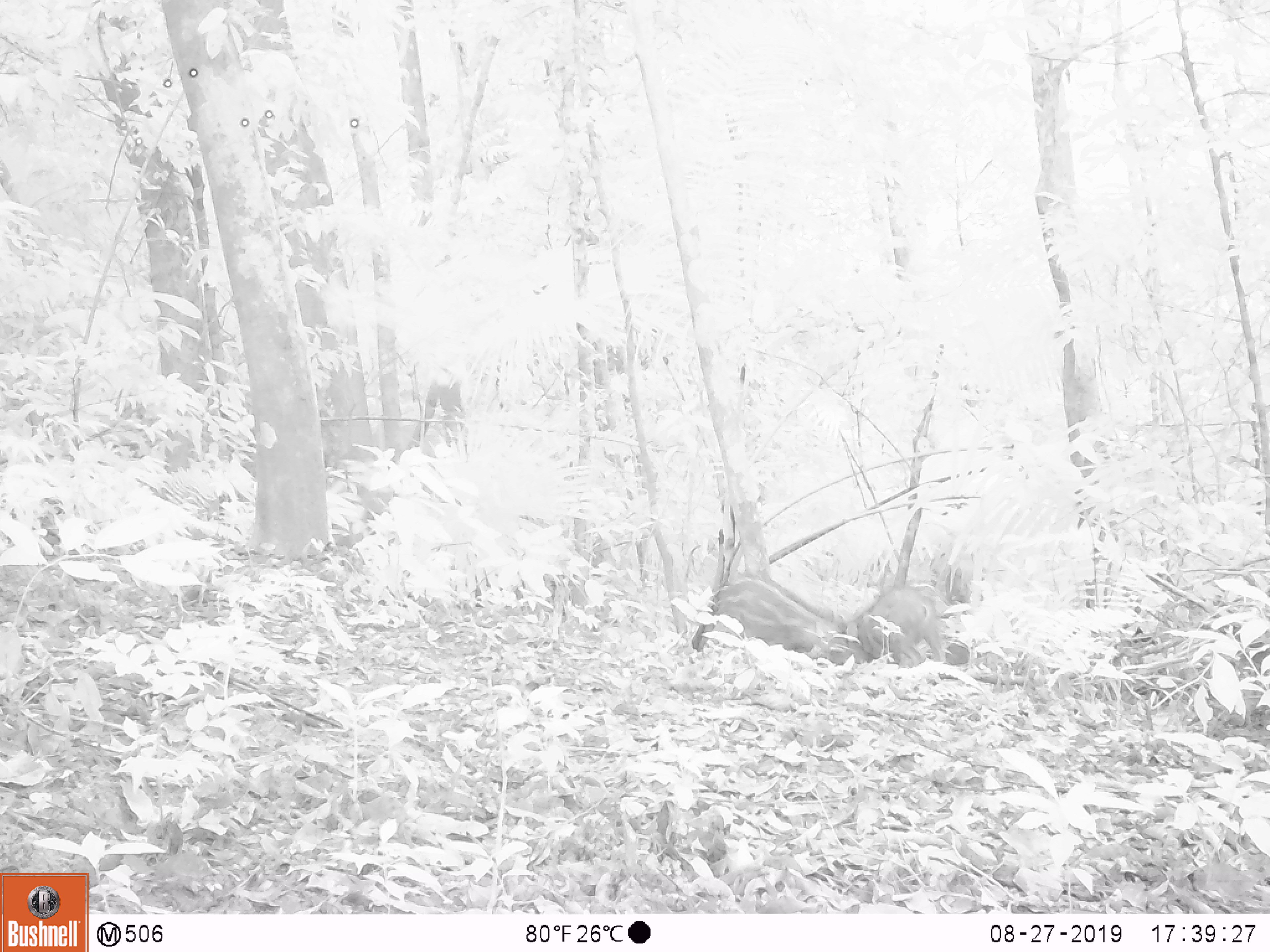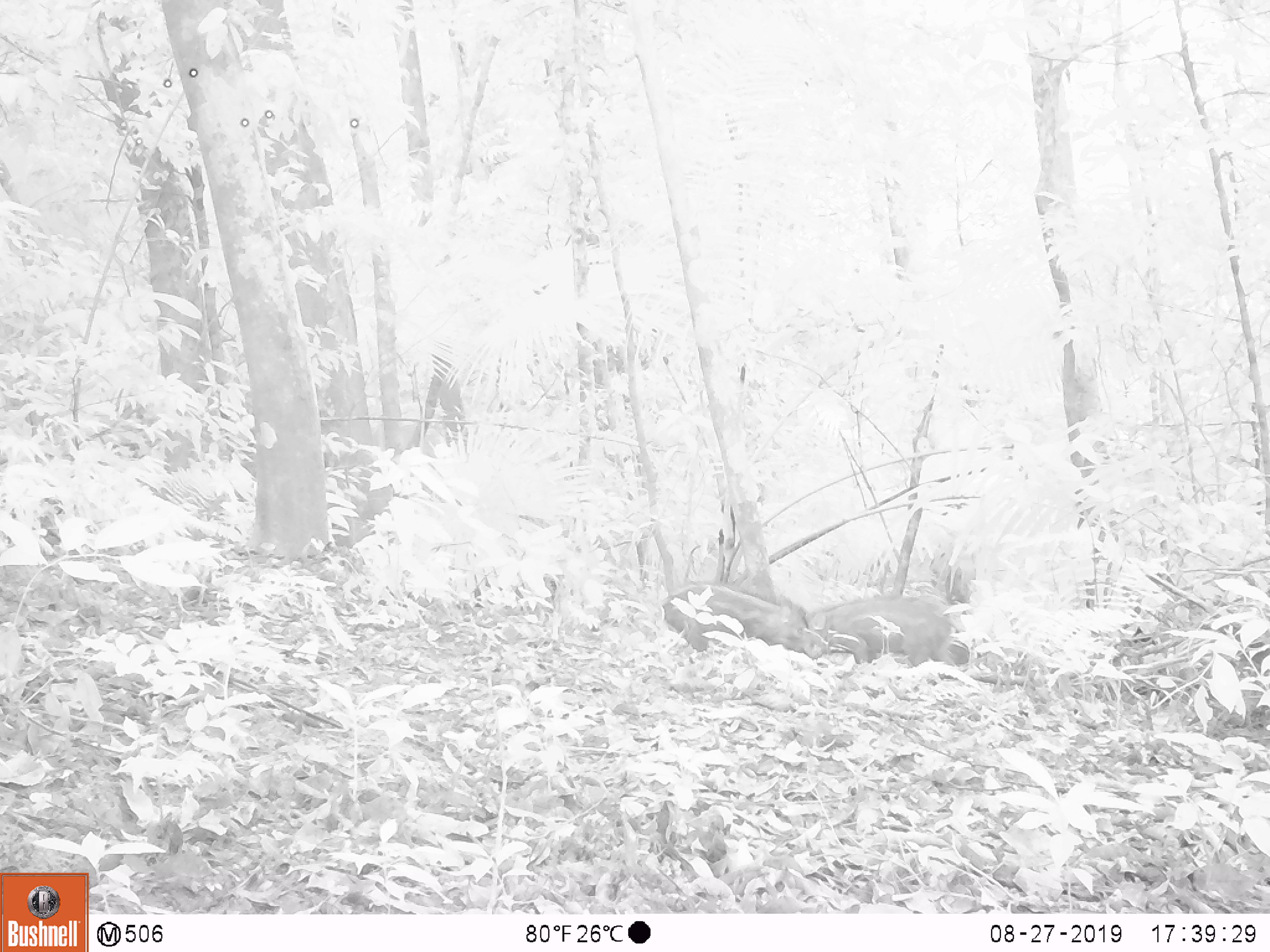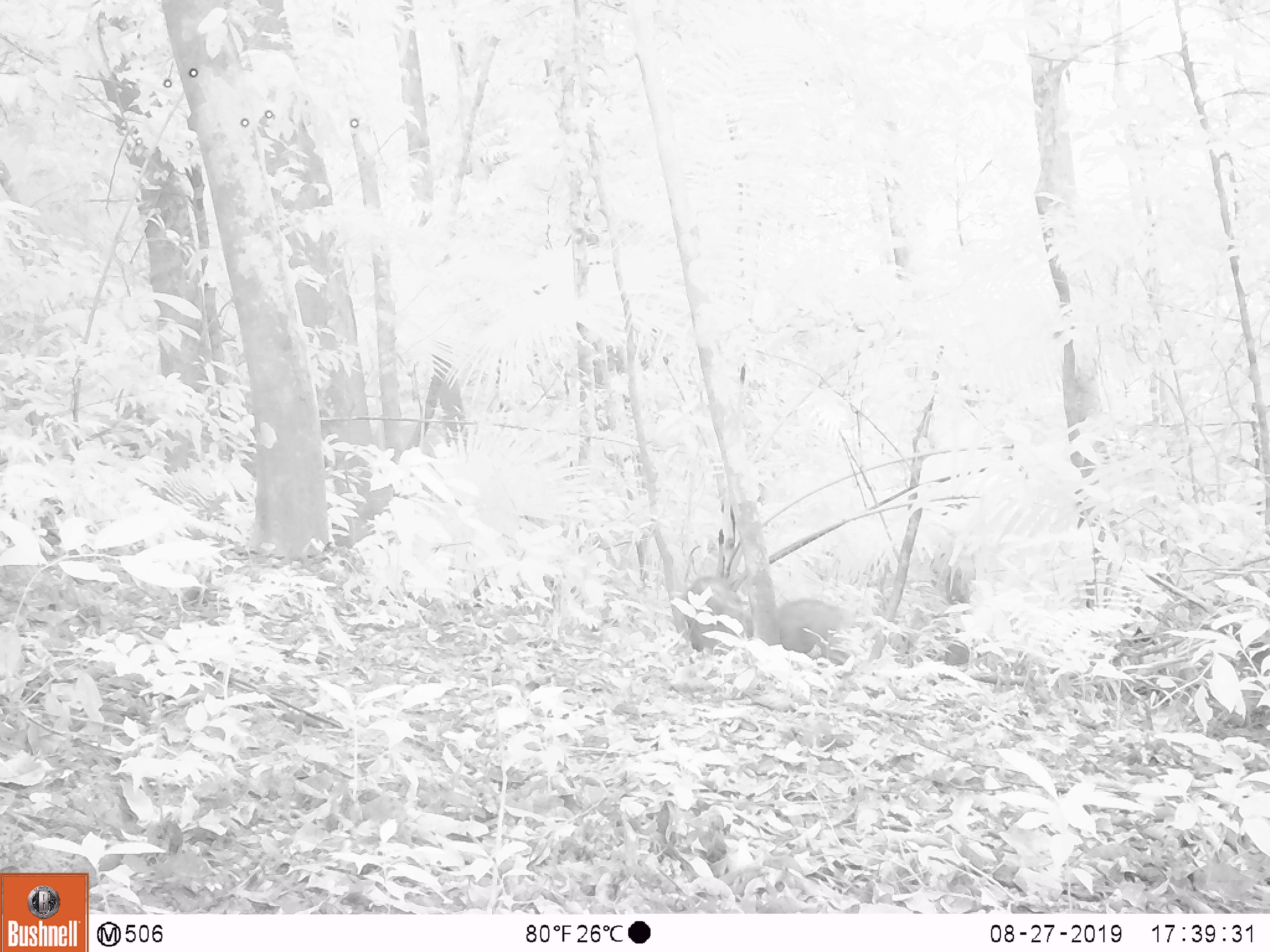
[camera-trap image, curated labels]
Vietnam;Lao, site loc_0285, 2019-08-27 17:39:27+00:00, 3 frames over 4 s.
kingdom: Animalia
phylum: Chordata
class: Mammalia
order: Artiodactyla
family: Suidae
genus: Sus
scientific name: Sus scrofa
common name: eurasian wild pig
Eurasian wild pig (Sus scrofa). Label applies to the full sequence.